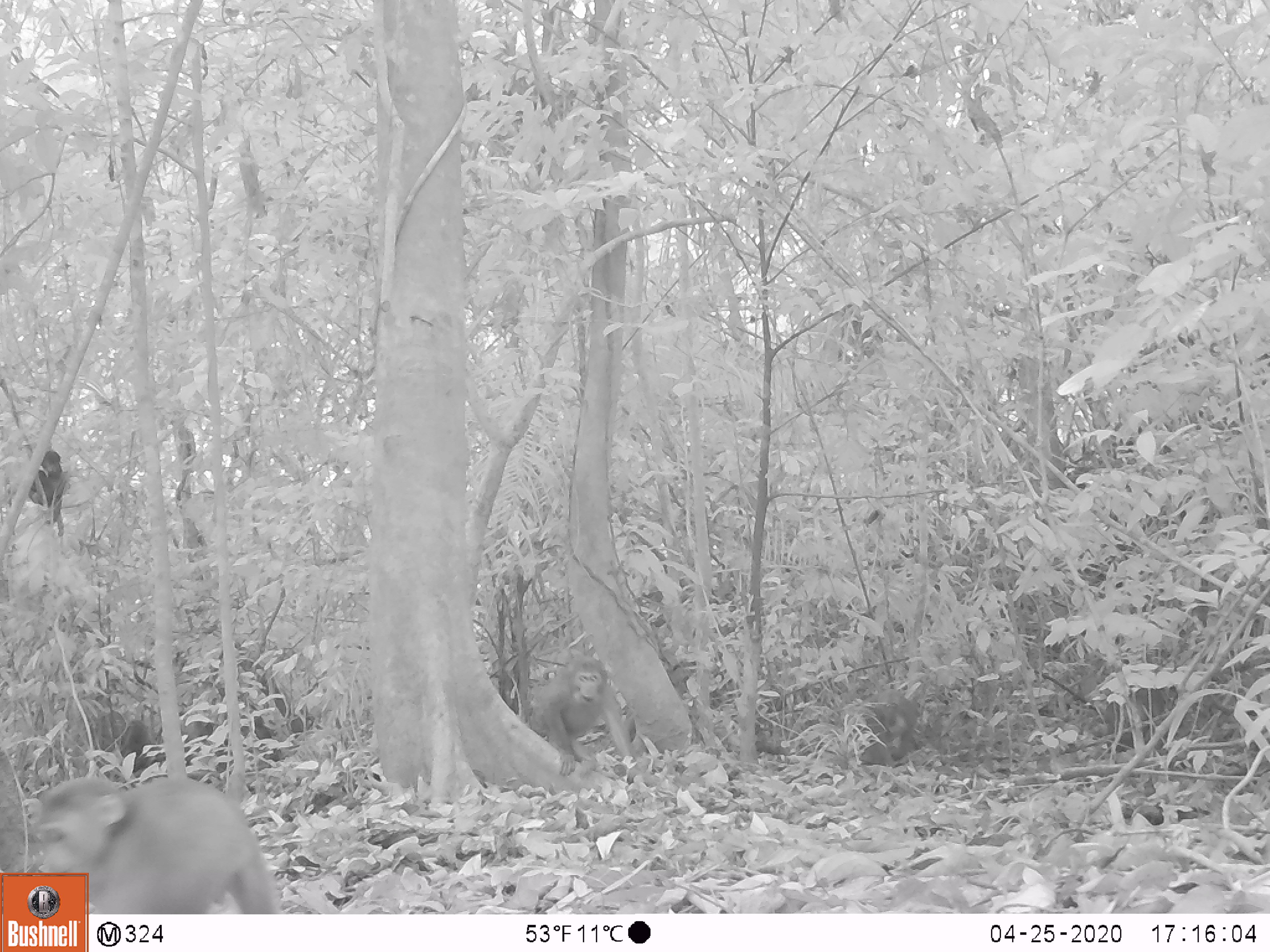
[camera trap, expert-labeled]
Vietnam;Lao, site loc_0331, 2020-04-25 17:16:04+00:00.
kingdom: Animalia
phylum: Chordata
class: Mammalia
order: Primates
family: Cercopithecidae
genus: Macaca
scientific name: Macaca arctoides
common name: stump-tailed macaque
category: stump tailed macaque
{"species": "stump tailed macaque (stump-tailed macaque) (Macaca arctoides)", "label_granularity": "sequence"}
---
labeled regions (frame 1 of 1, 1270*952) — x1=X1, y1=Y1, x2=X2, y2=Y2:
stump tailed macaque: x1=31, y1=774, x2=281, y2=914; x1=526, y1=655, x2=640, y2=784; x1=859, y1=688, x2=916, y2=768; x1=28, y1=449, x2=67, y2=536